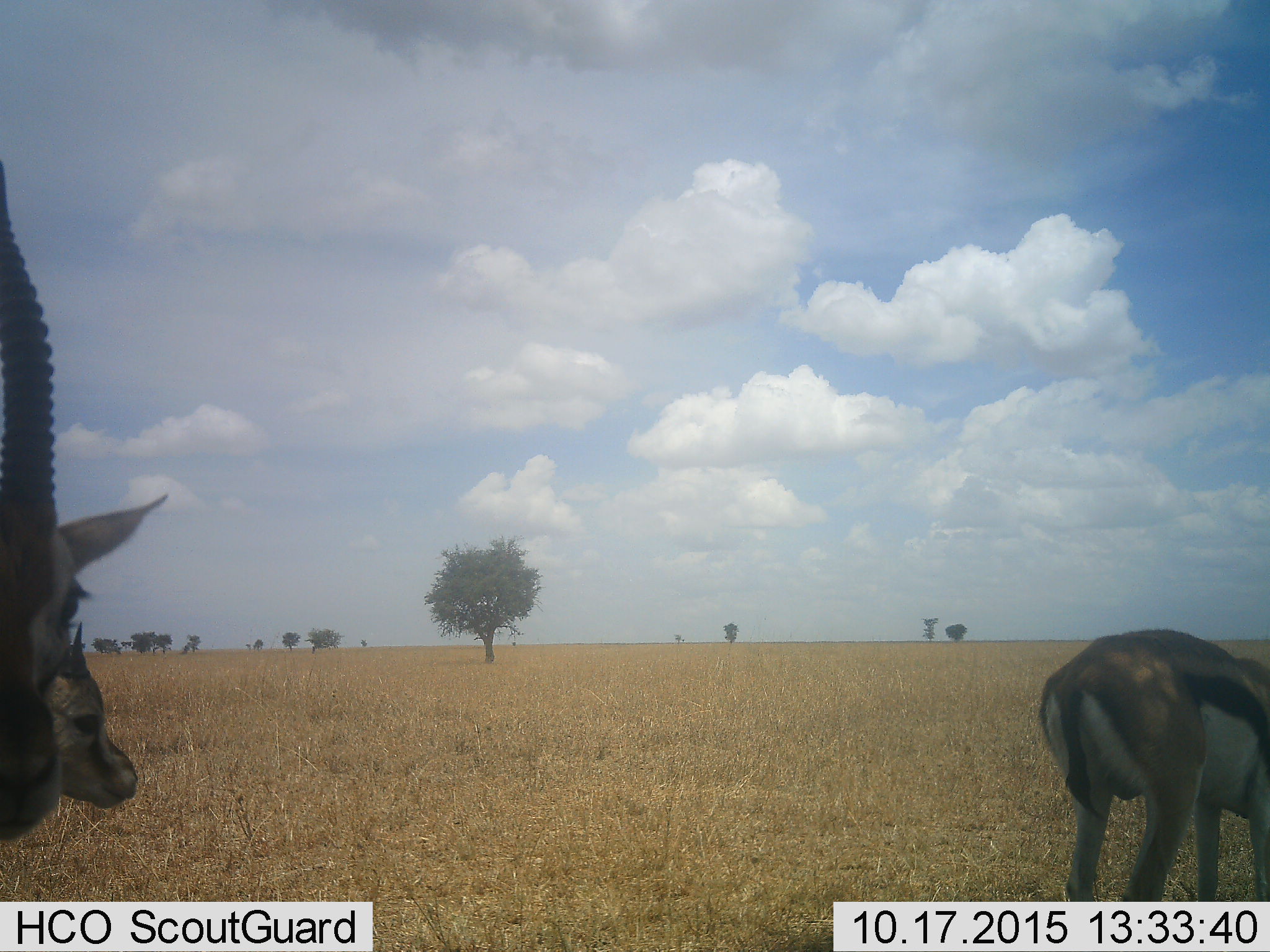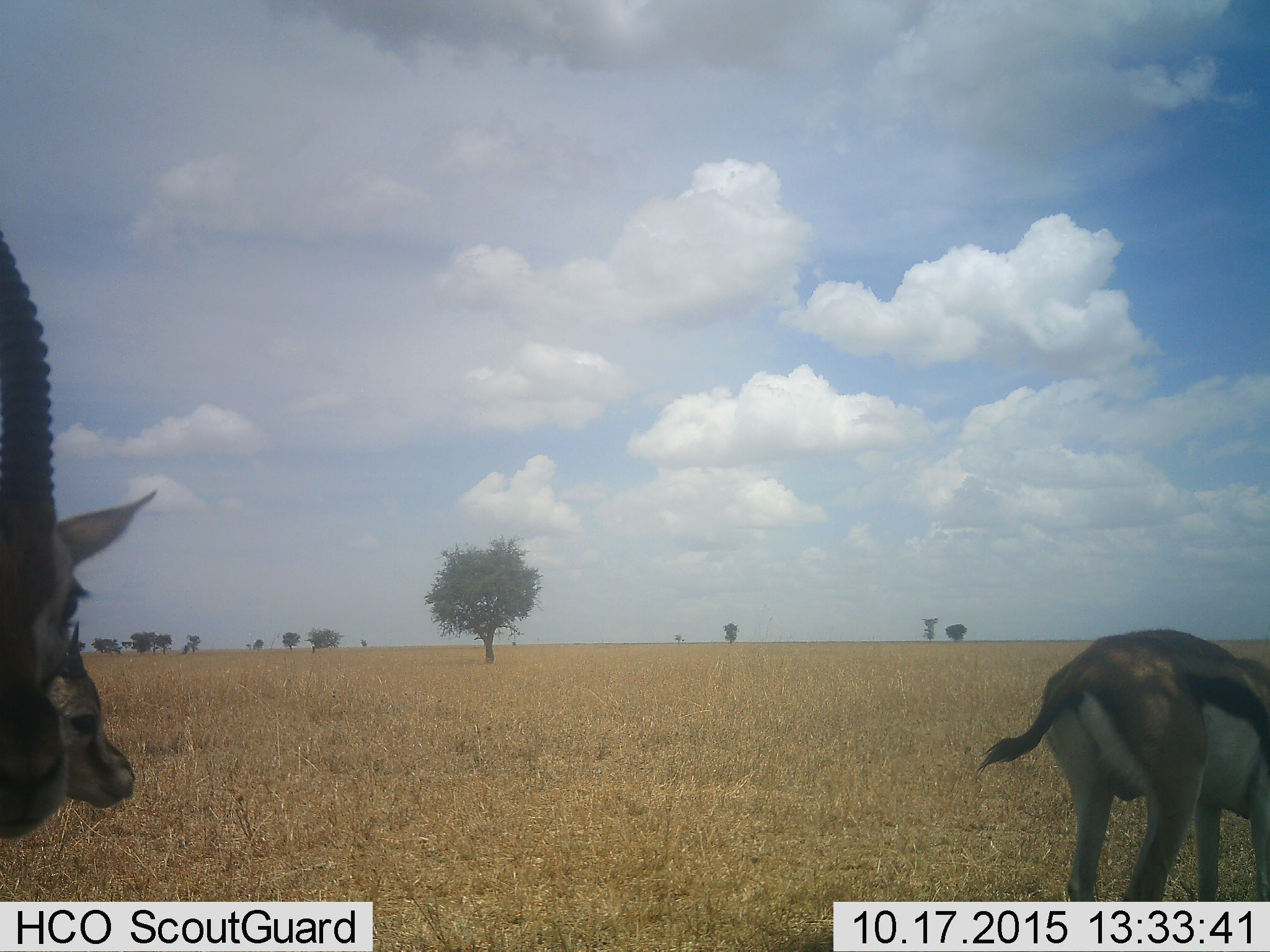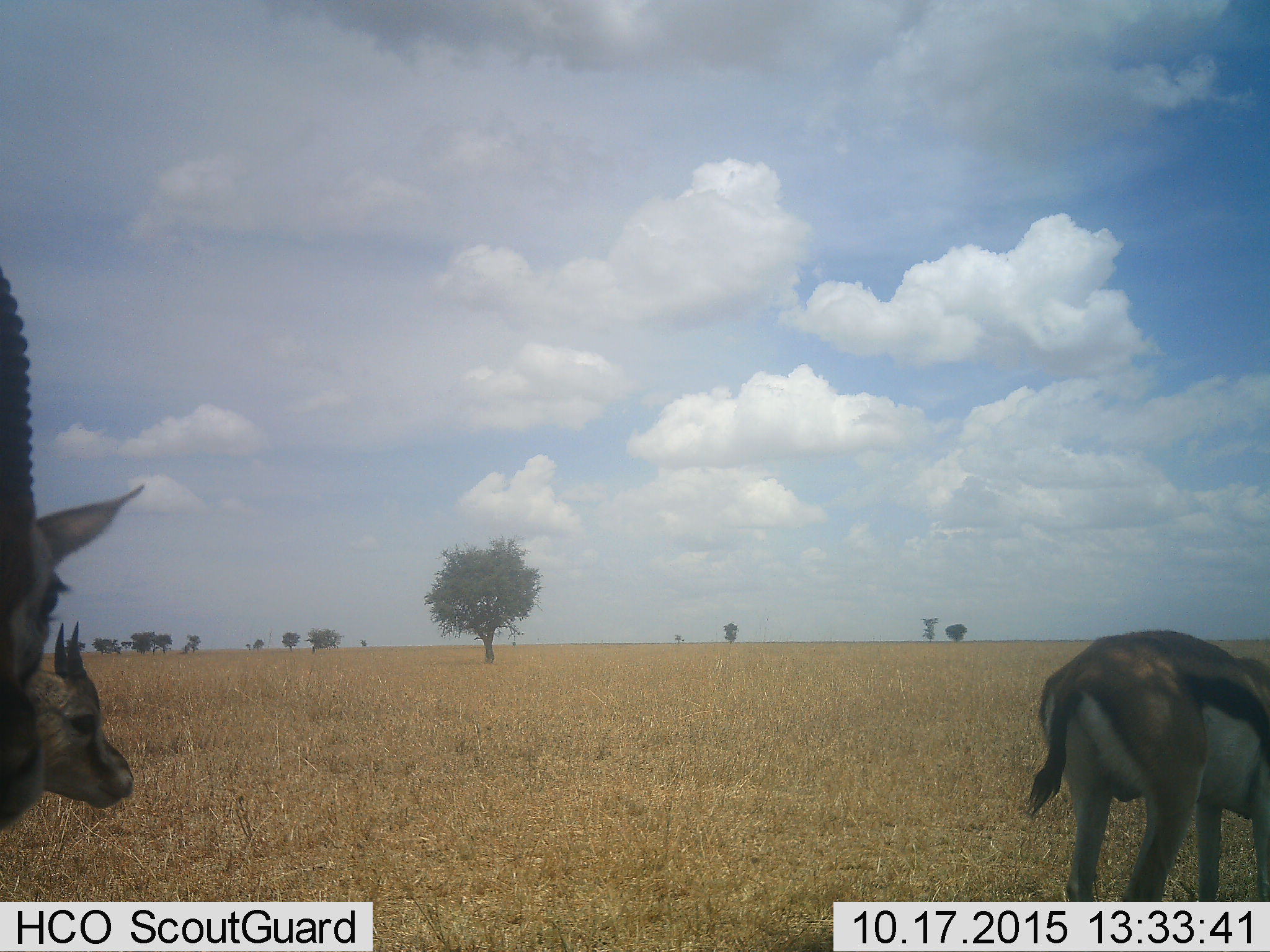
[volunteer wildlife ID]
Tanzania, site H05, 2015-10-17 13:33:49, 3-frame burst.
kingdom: Animalia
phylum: Chordata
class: Mammalia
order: Artiodactyla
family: Bovidae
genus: Eudorcas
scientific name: Eudorcas thomsonii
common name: thomson's gazelle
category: gazellethomsons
Gazellethomsons (thomson's gazelle) (Eudorcas thomsonii), count 3. Behavior (volunteer vote fractions): standing 88%, resting 0%, moving 12%, interacting 0%. Young present (vote fraction): 12%. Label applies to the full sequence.